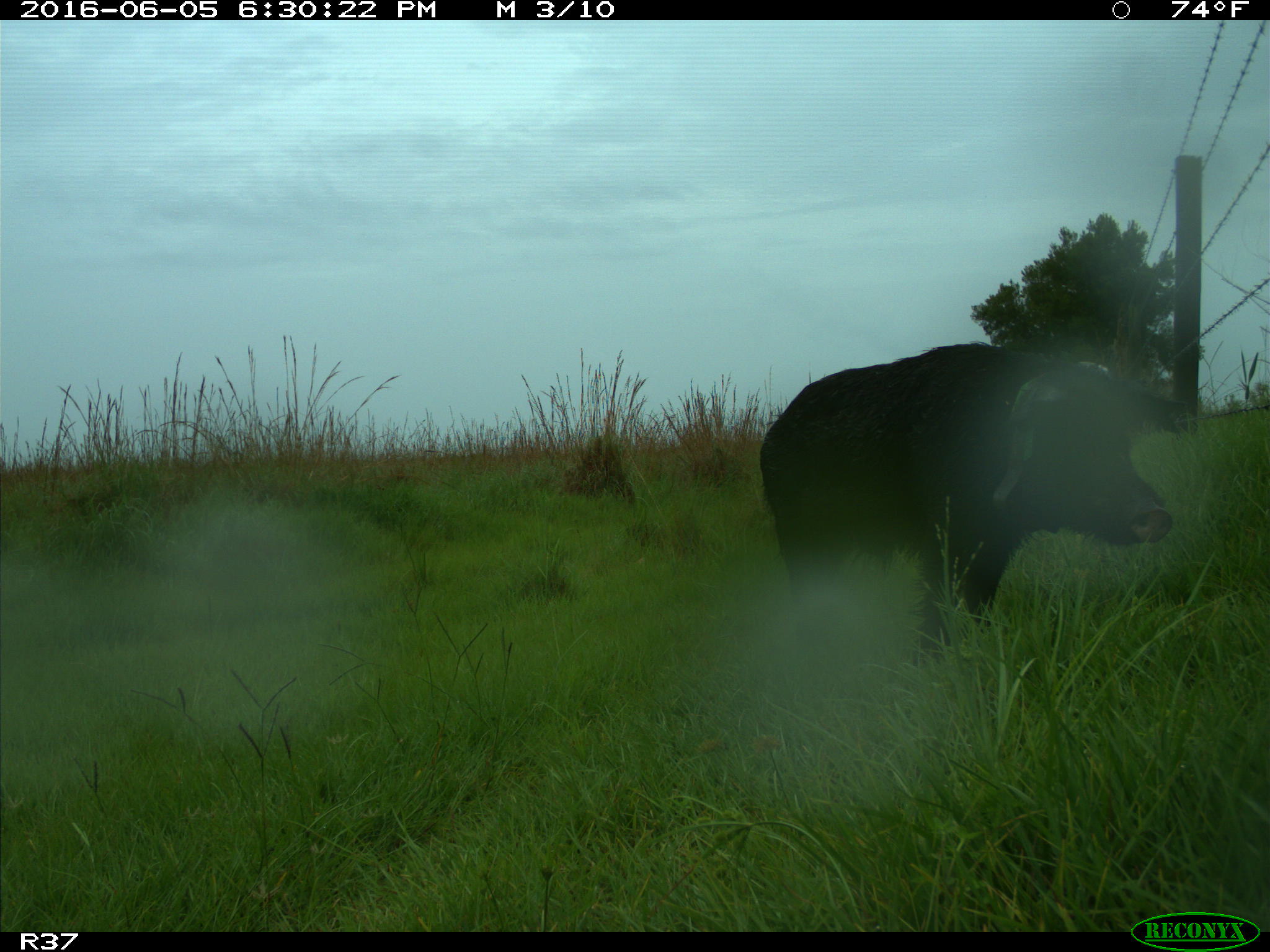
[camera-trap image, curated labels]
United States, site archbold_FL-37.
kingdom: Animalia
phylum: Chordata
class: Mammalia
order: Artiodactyla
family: Suidae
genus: Sus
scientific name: Sus scrofa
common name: wild boar